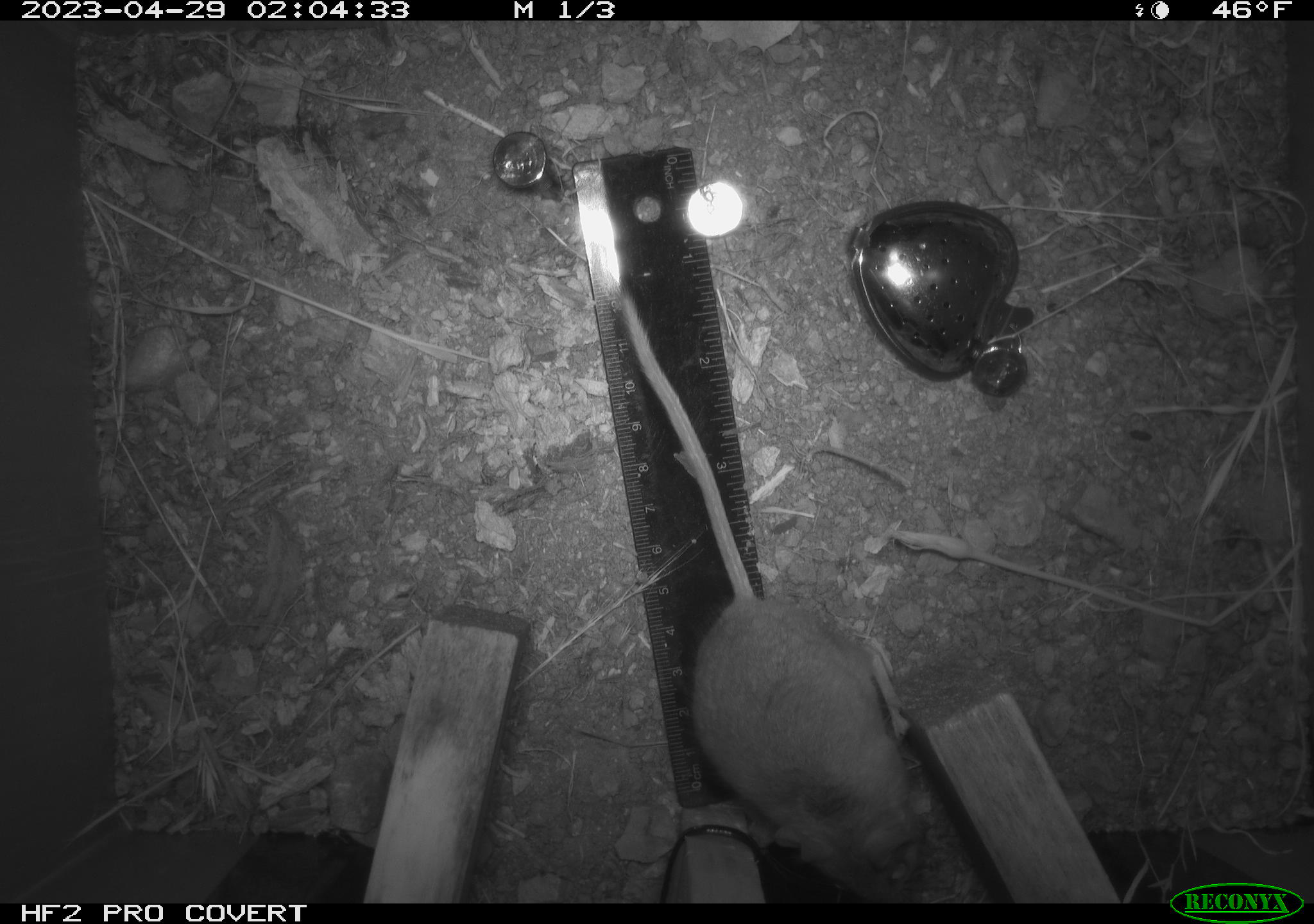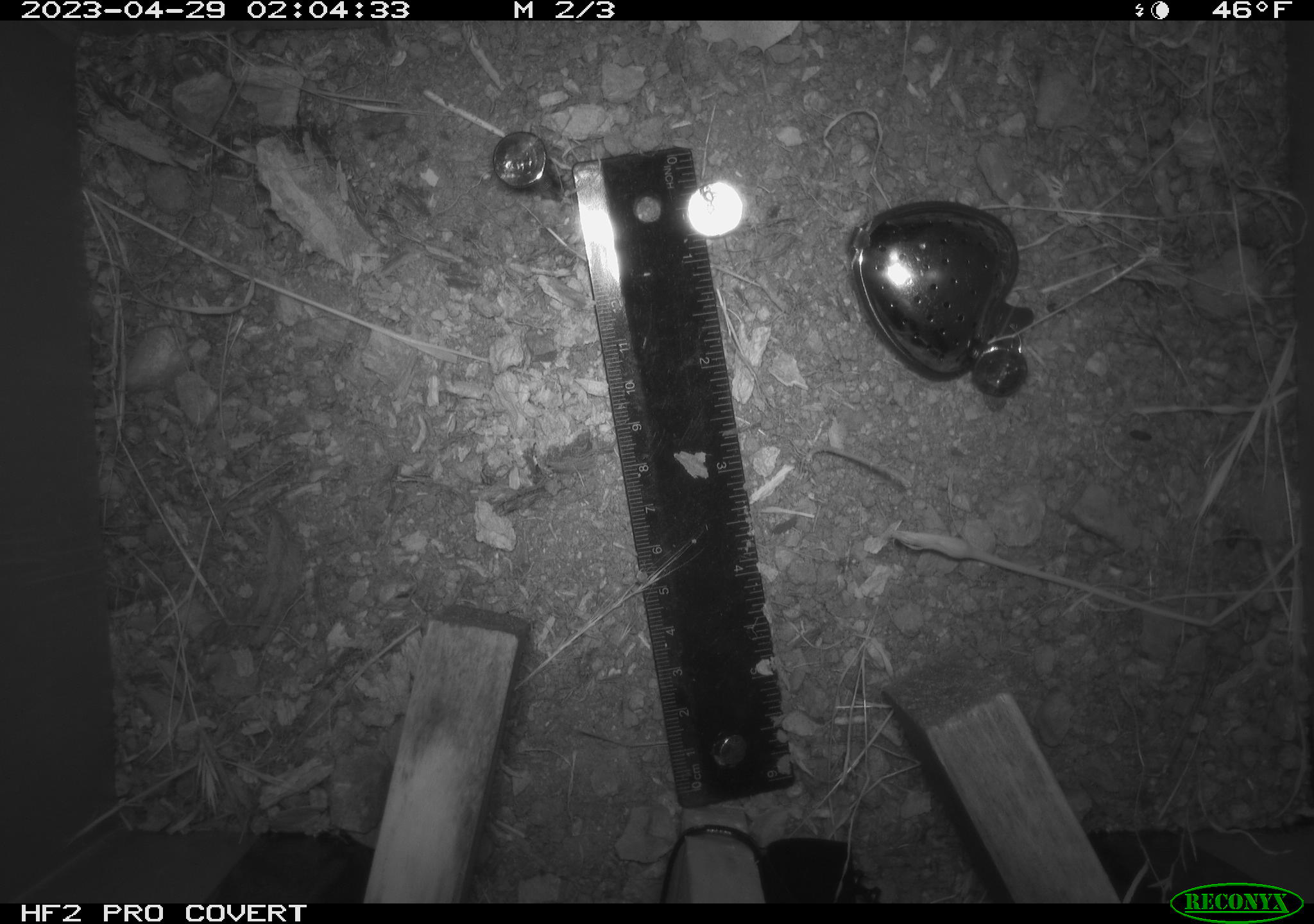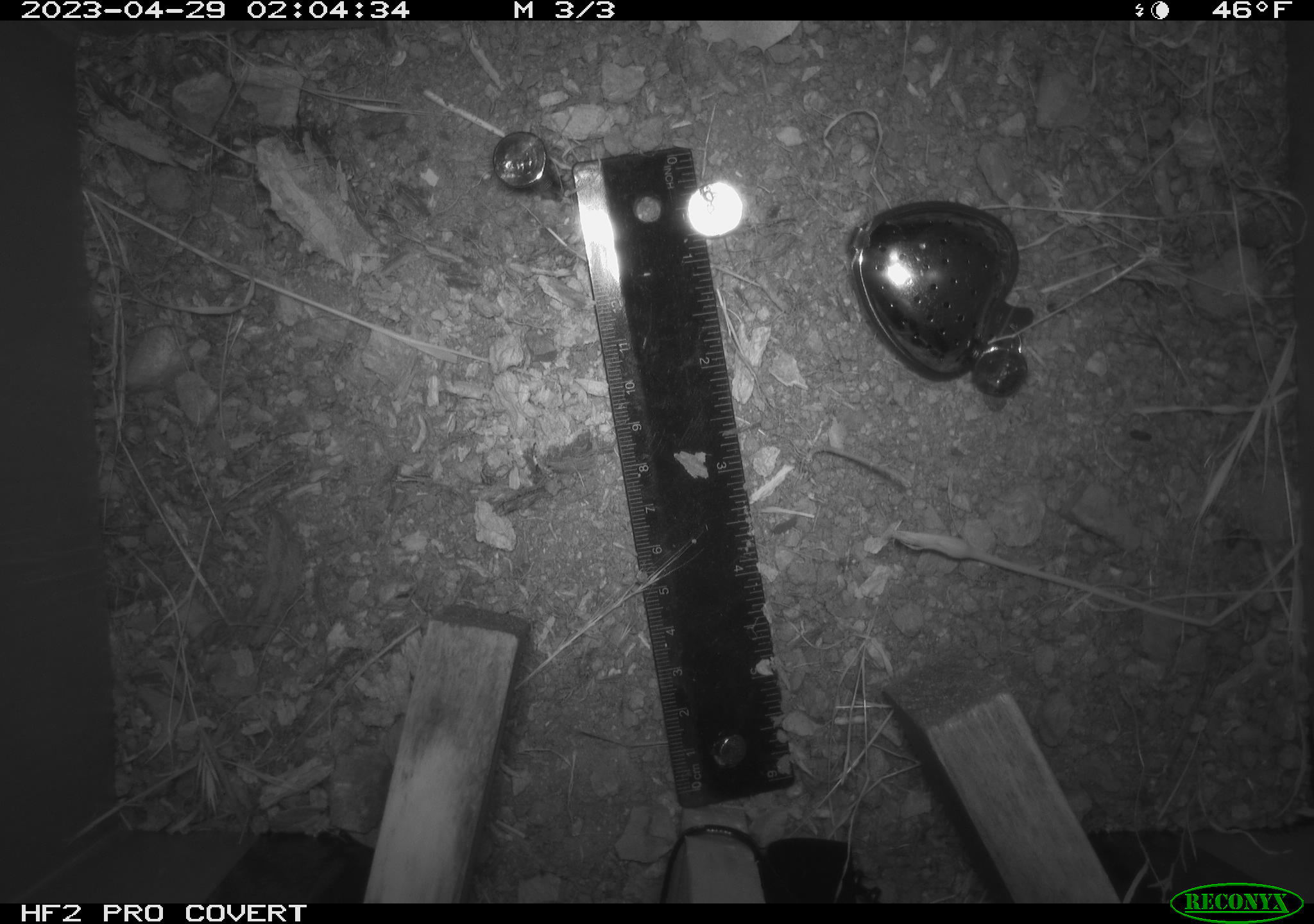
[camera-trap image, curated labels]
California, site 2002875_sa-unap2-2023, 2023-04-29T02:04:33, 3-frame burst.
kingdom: Animalia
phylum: Chordata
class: Mammalia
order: Rodentia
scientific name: Rodentia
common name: mouse species